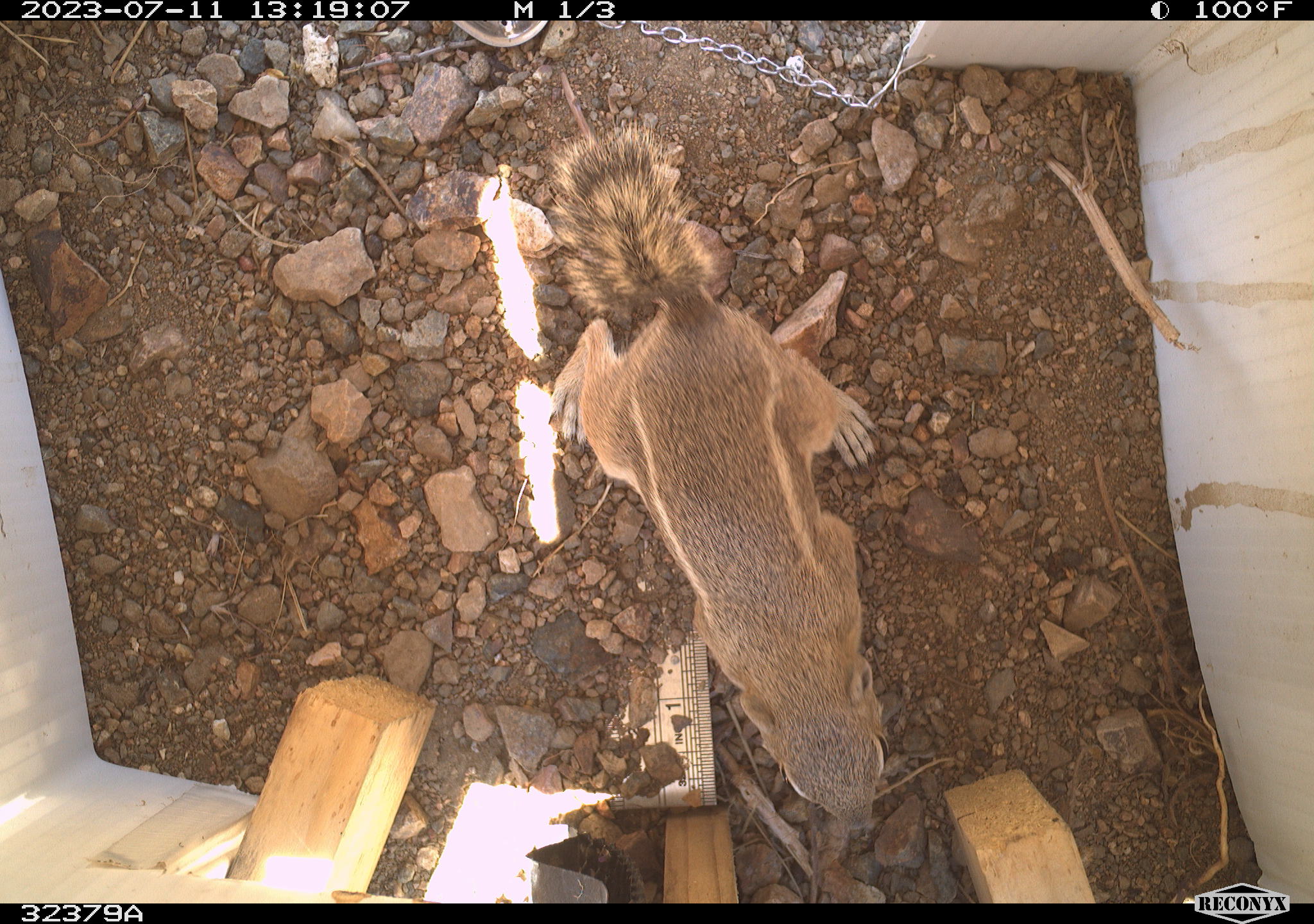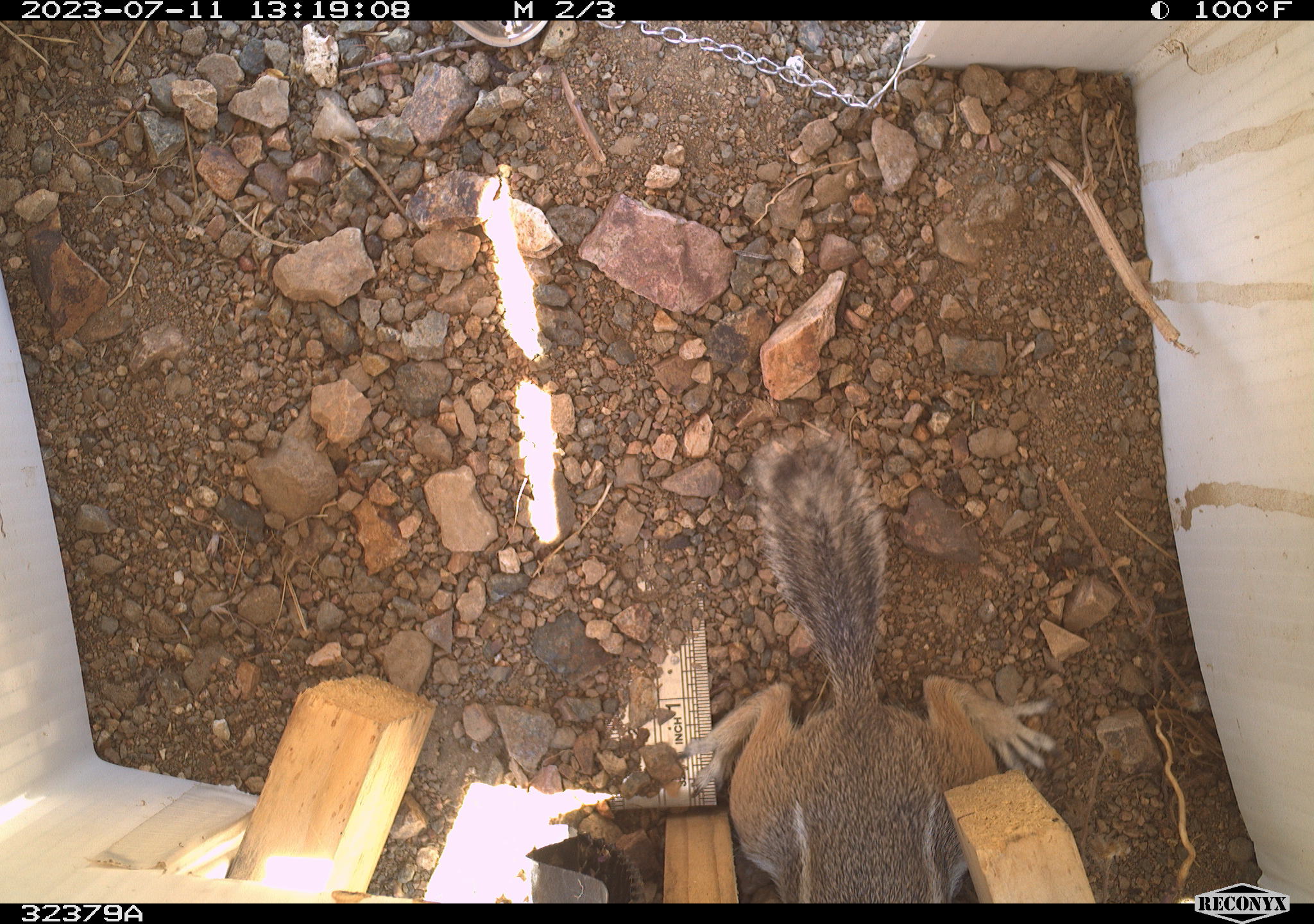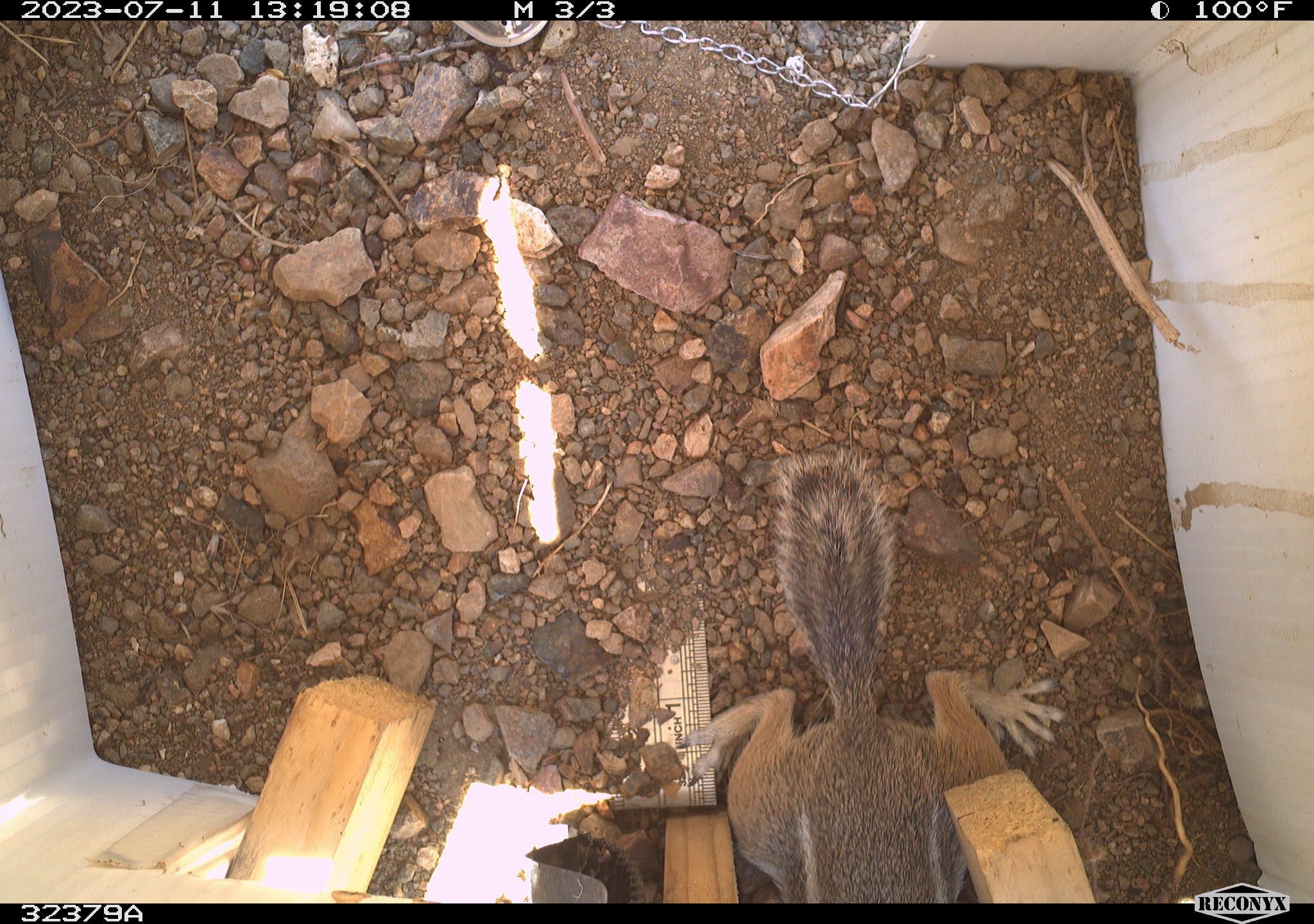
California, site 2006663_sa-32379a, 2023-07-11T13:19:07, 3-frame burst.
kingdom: Animalia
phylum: Chordata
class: Mammalia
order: Rodentia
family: Sciuridae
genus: Ammospermophilus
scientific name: Ammospermophilus leucurus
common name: white-tailed antelope squirrel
White-tailed antelope squirrel (Ammospermophilus leucurus).